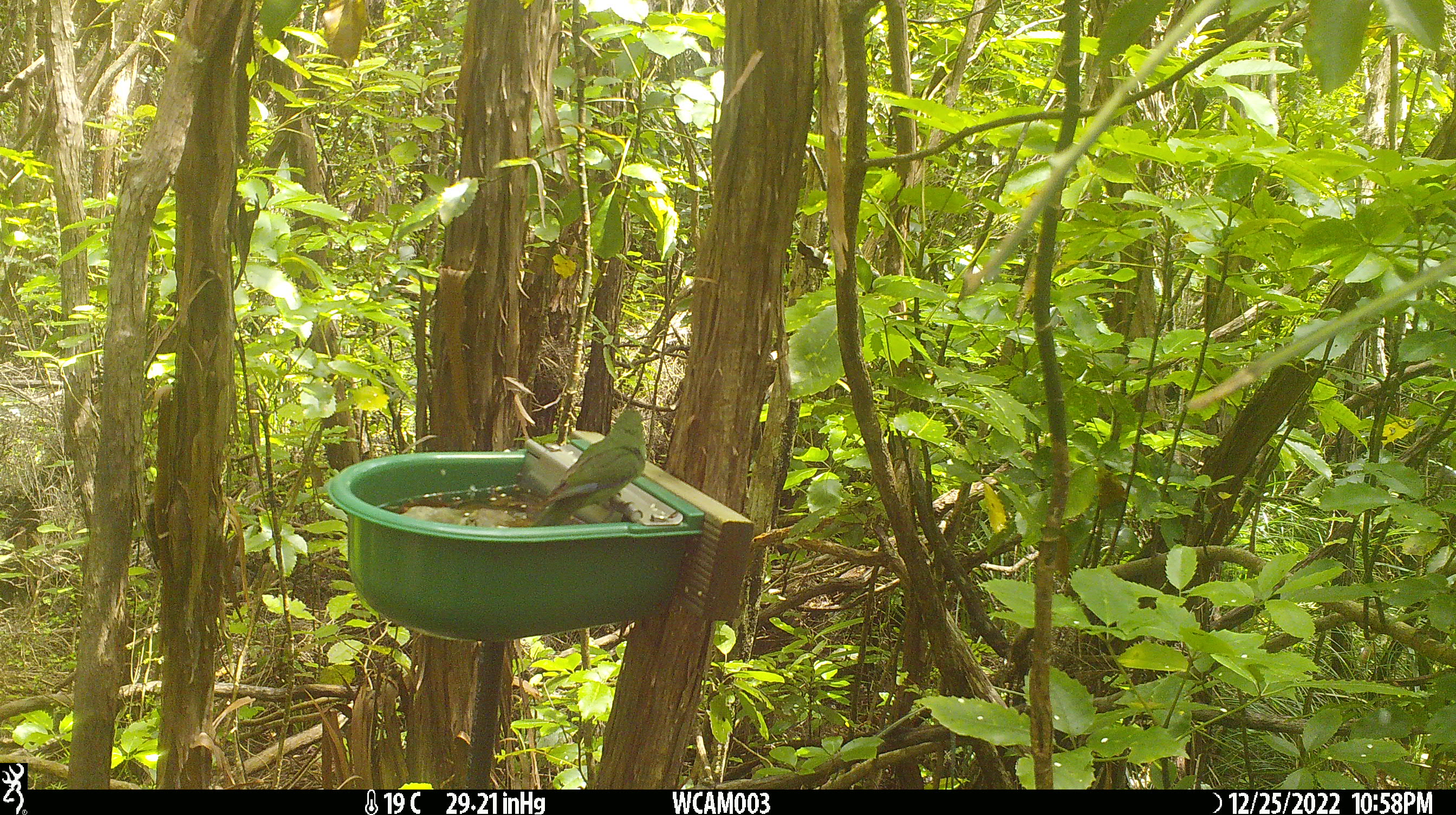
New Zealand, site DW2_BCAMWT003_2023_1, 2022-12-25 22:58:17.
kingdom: Animalia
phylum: Chordata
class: Aves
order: Psittaciformes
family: Psittaculidae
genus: Cyanoramphus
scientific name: Cyanoramphus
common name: parakeet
Parakeet (Cyanoramphus).